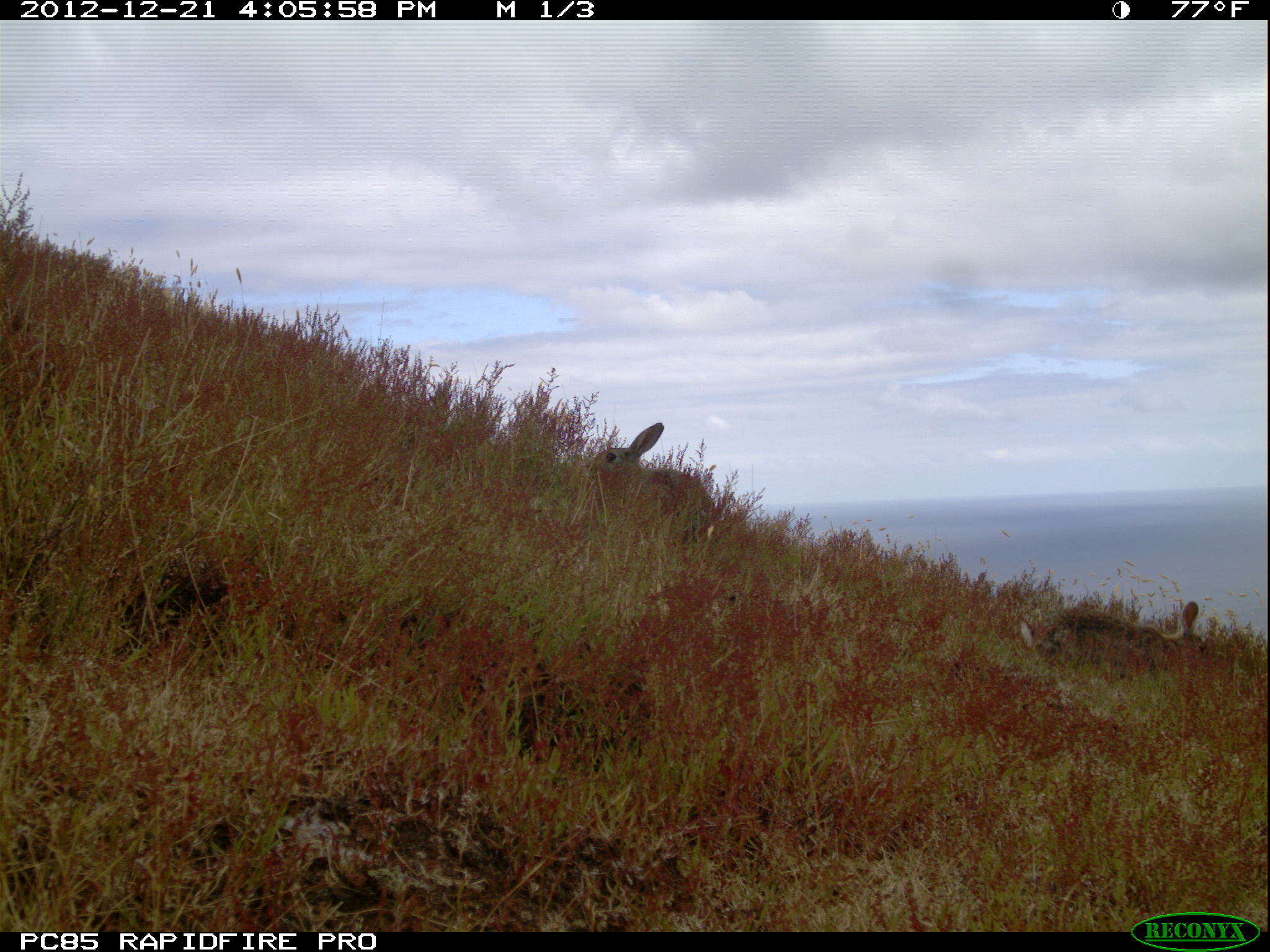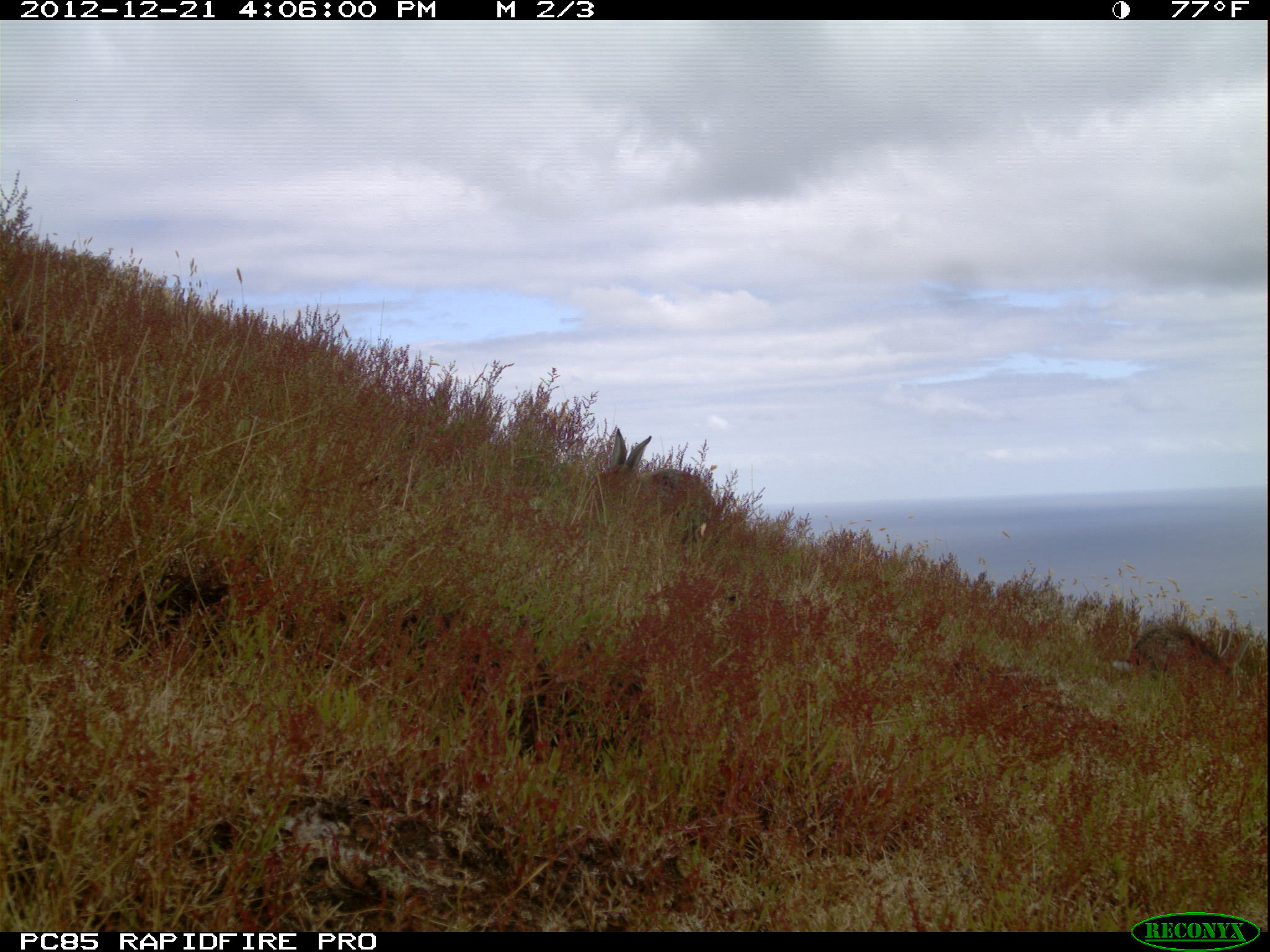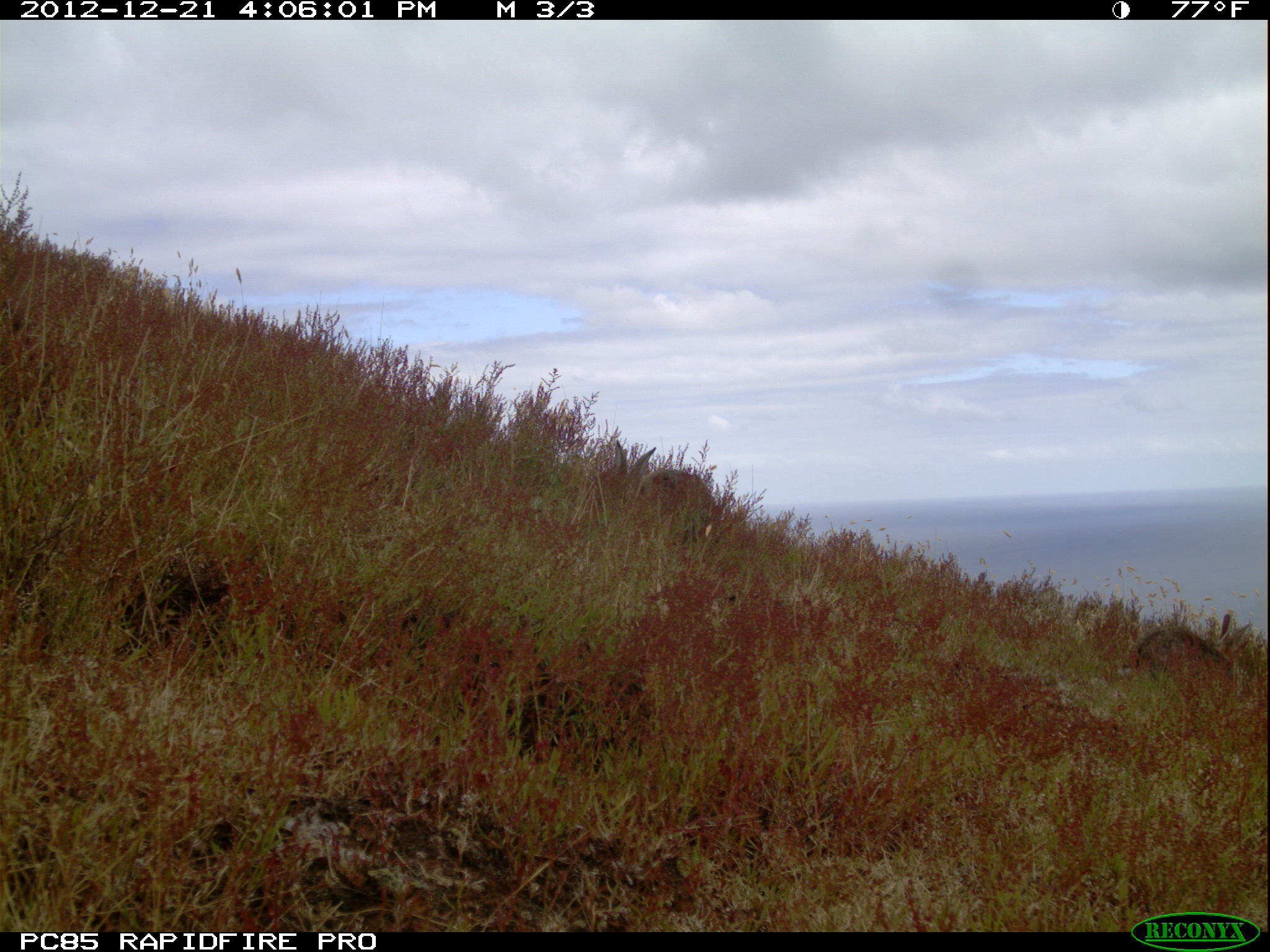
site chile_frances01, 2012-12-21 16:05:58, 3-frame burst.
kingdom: Animalia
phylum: Chordata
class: Mammalia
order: Lagomorpha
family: Leporidae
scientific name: Leporidae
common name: rabbits and hares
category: rabbit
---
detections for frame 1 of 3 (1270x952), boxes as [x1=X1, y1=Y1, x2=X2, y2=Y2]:
rabbit: [x1=1022, y1=598, x2=1204, y2=682]; [x1=596, y1=420, x2=714, y2=524]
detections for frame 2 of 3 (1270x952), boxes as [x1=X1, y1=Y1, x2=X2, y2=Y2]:
rabbit: [x1=1109, y1=604, x2=1259, y2=708]; [x1=593, y1=429, x2=715, y2=543]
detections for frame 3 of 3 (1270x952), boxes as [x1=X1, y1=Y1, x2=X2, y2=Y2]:
rabbit: [x1=1109, y1=606, x2=1257, y2=700]; [x1=596, y1=436, x2=734, y2=531]